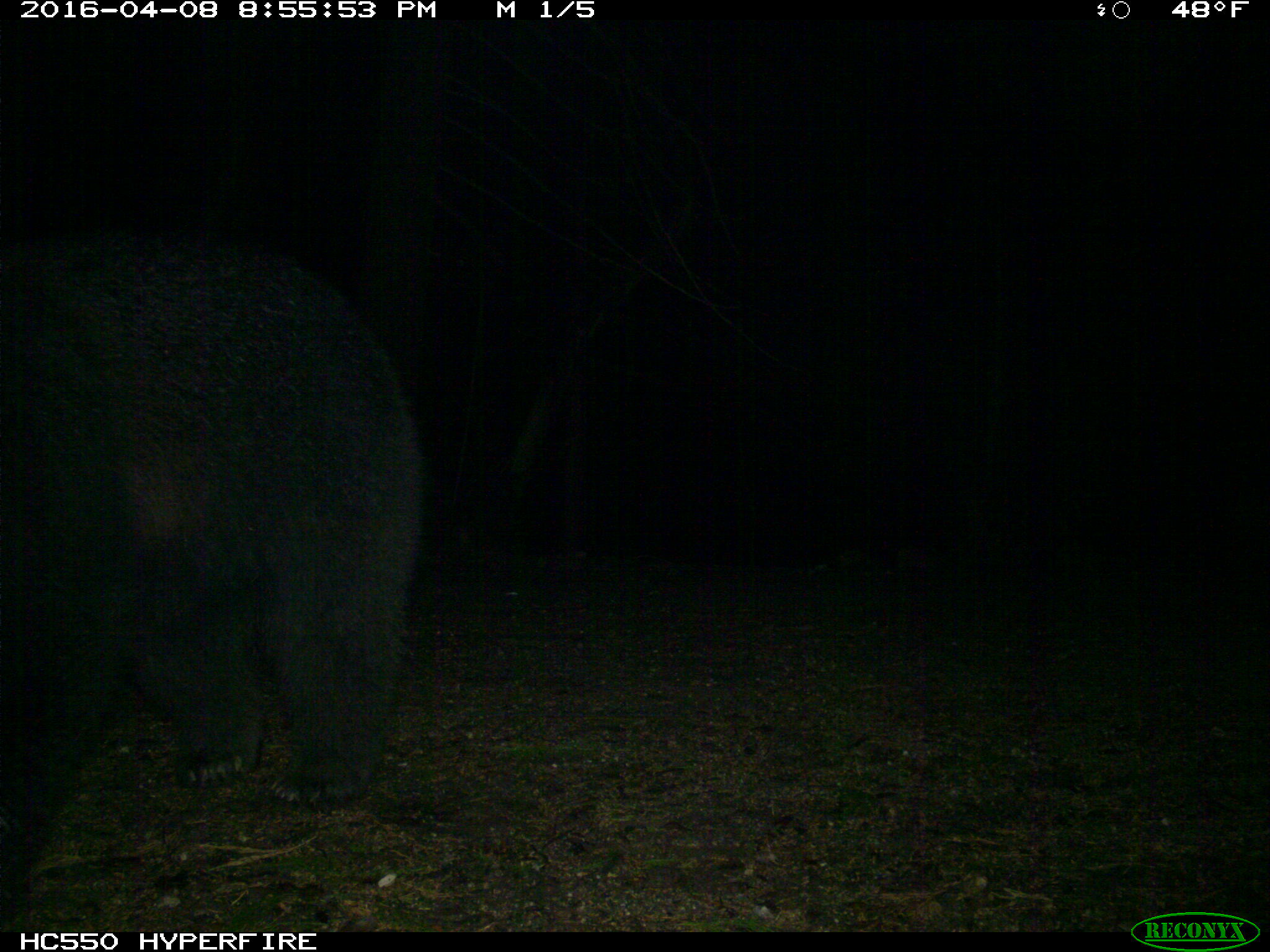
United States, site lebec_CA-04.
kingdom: Animalia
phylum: Chordata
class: Mammalia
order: Carnivora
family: Ursidae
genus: Ursus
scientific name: Ursus americanus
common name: american black bear